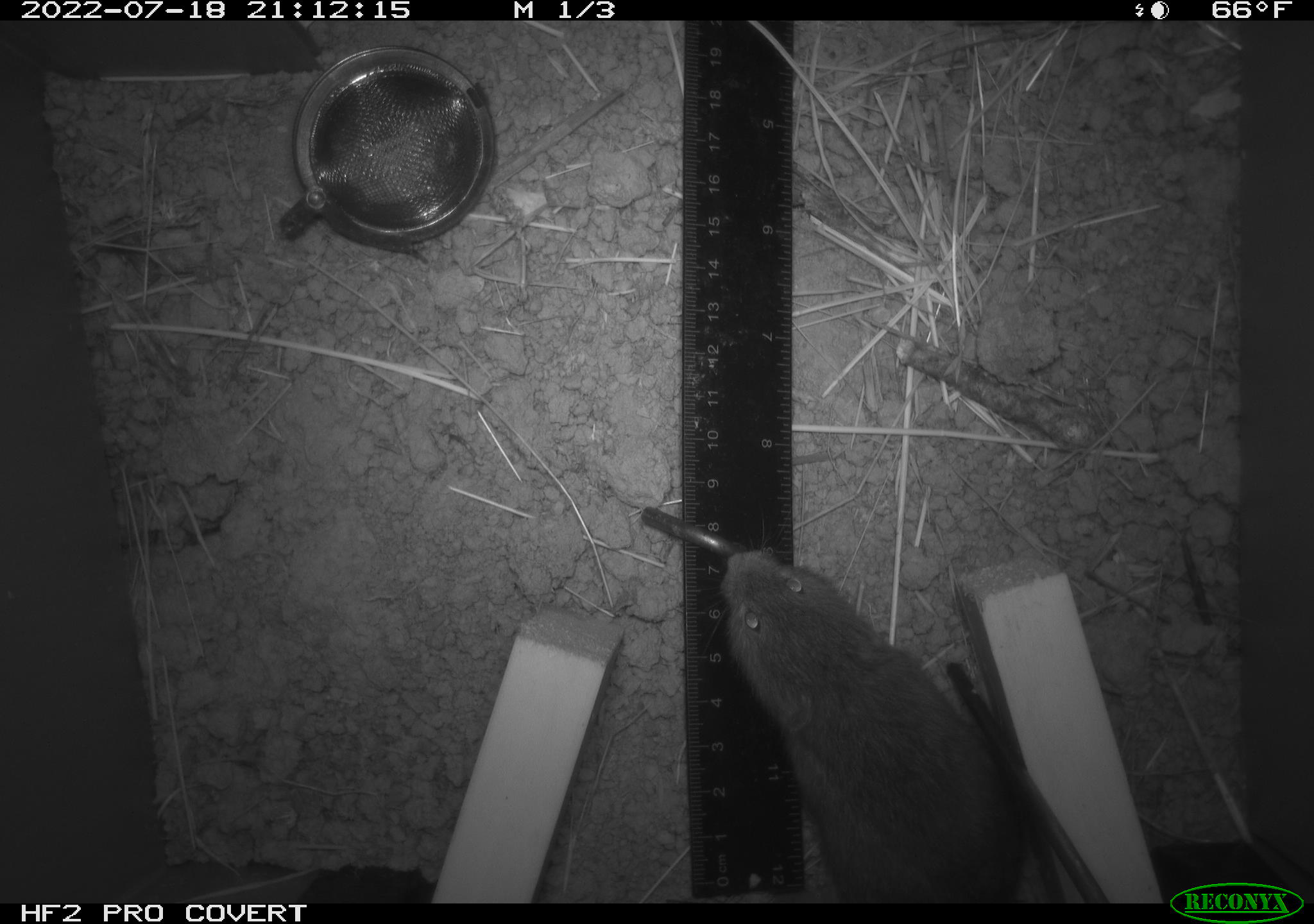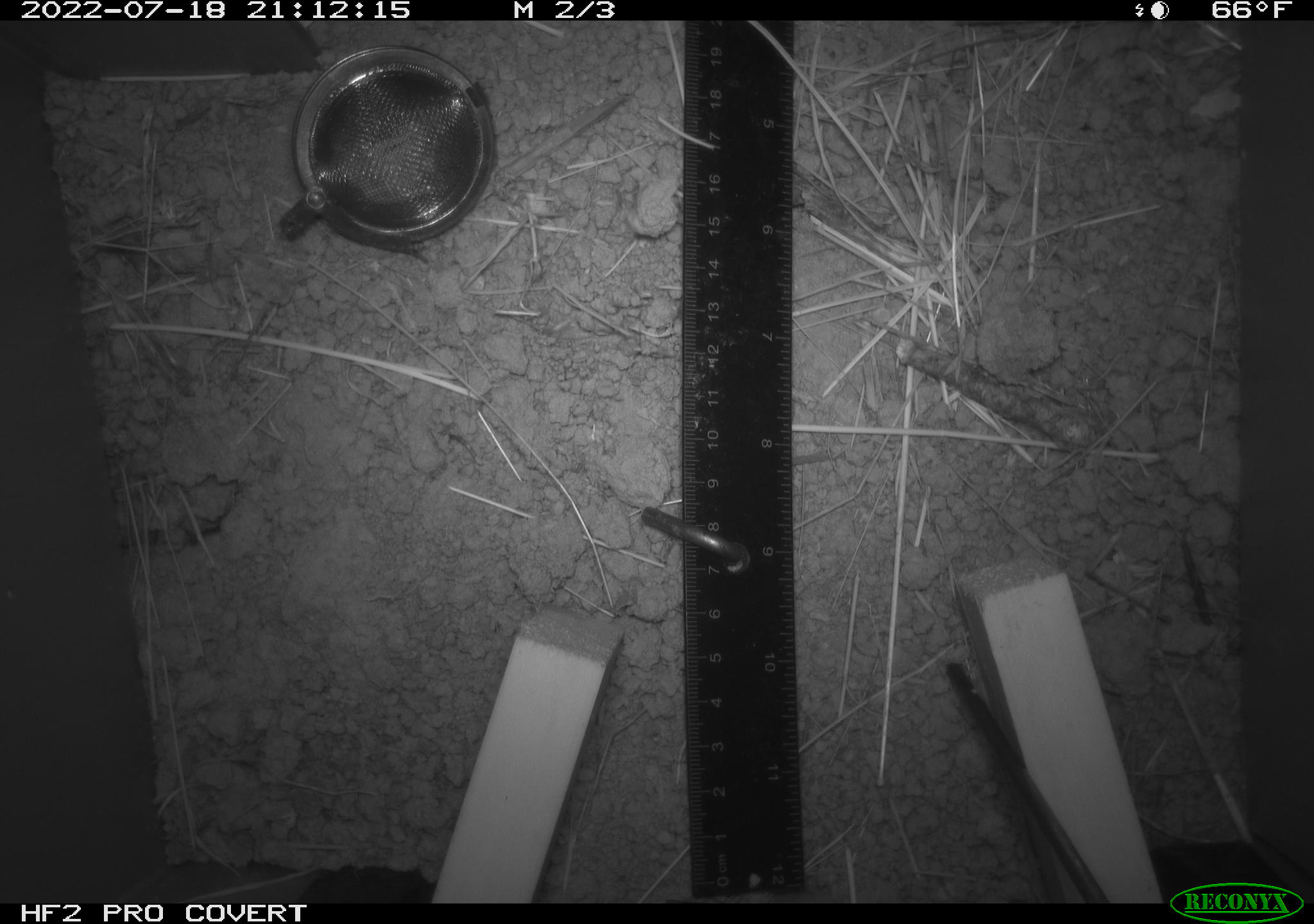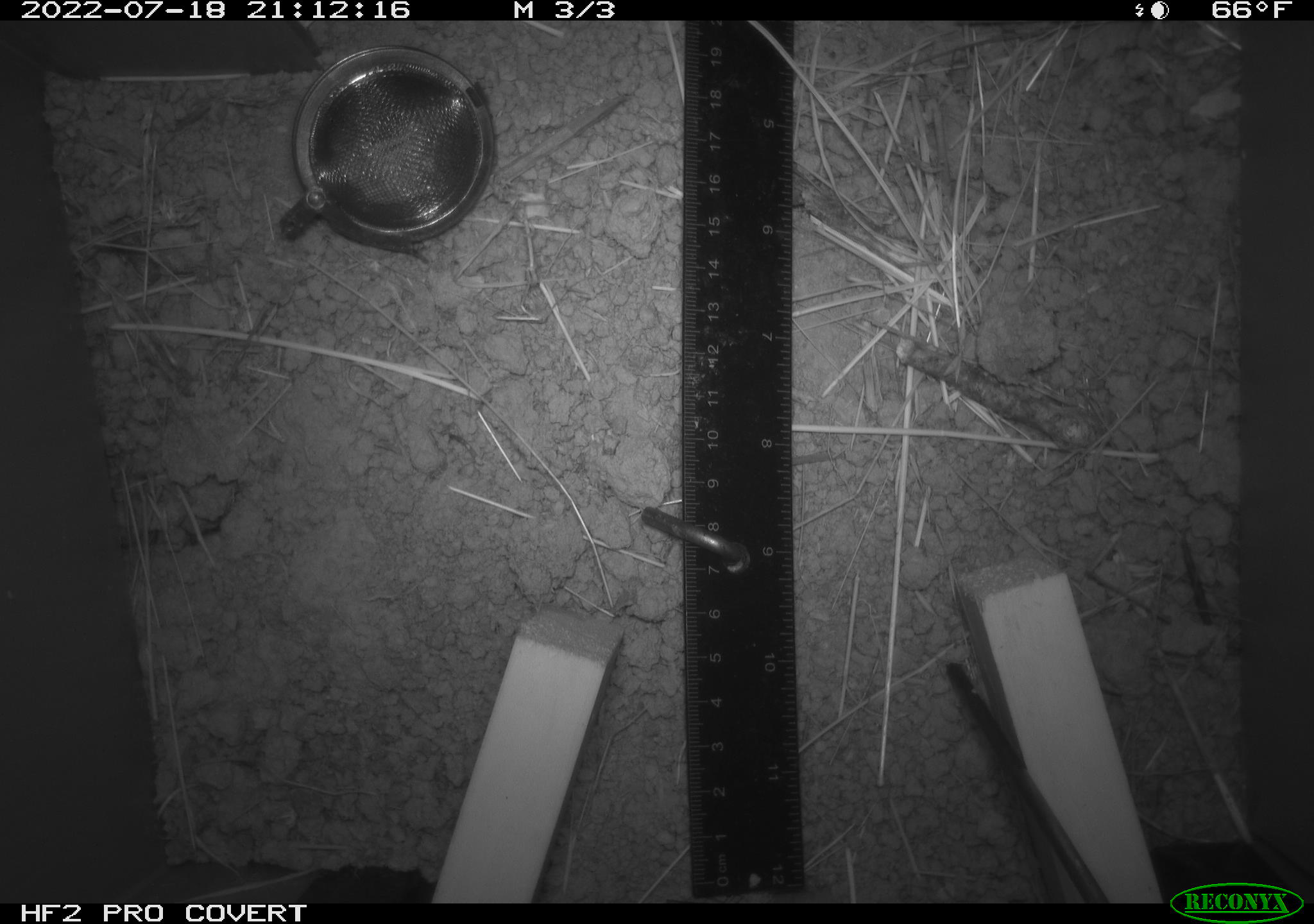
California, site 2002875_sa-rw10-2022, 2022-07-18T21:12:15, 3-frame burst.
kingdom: Animalia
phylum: Chordata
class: Mammalia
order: Rodentia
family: Cricetidae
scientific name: Arvicolinae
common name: voles, lemmings, and muskrats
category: arvicolinae subfamily